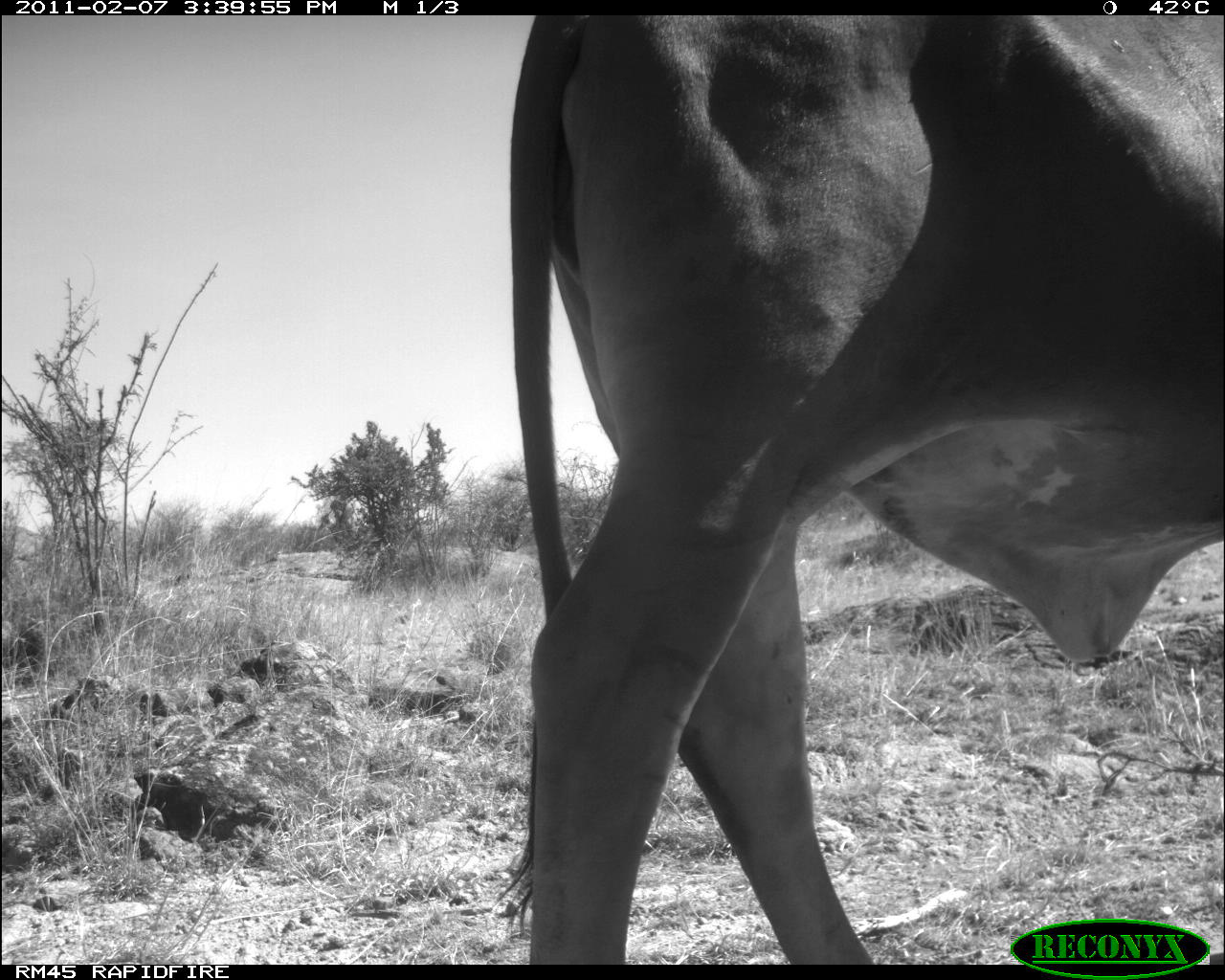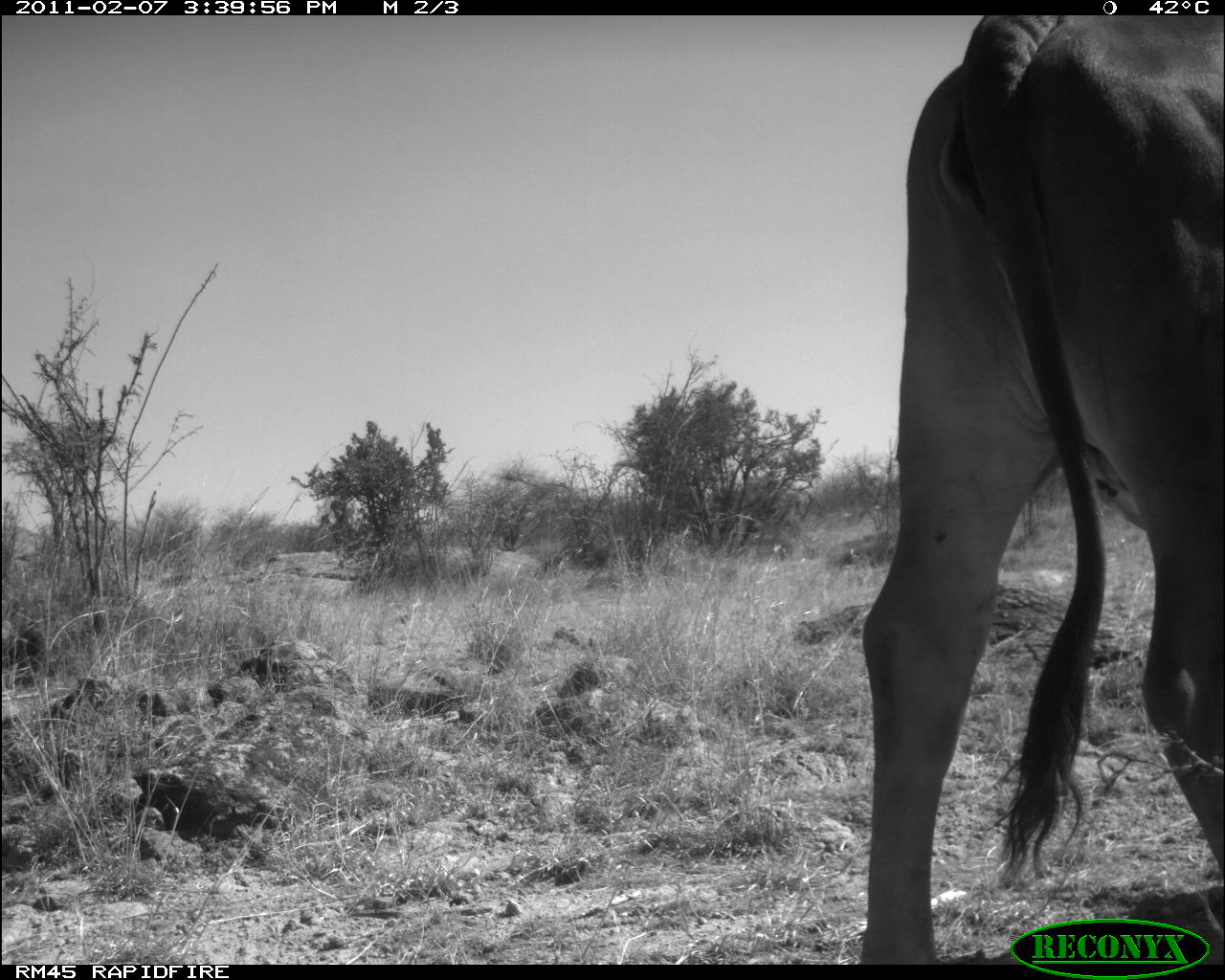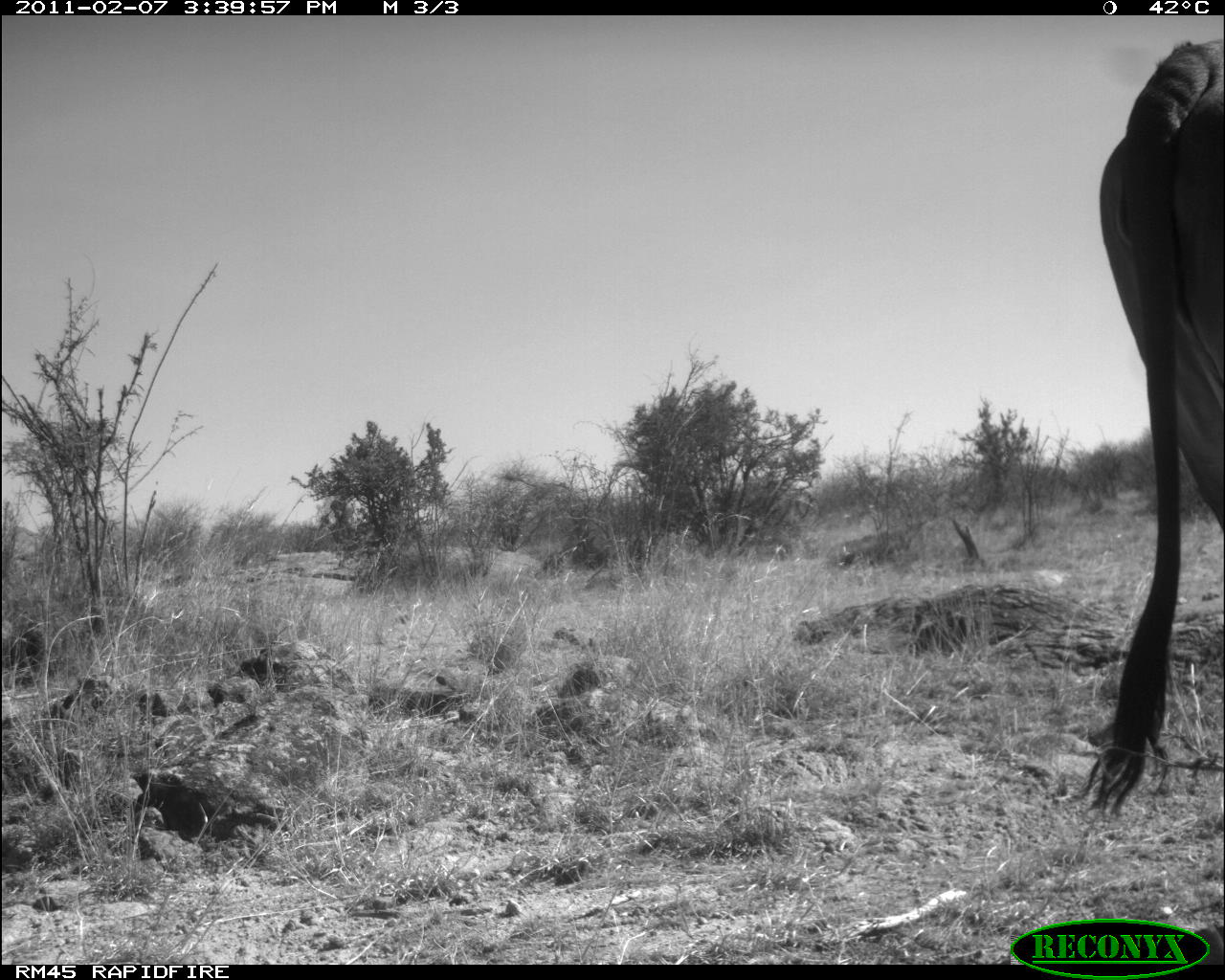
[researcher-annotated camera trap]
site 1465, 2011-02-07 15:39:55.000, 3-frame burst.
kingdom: Animalia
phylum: Chordata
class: Mammalia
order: Artiodactyla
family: Bovidae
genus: Bos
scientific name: Bos taurus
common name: domestic cattle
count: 1